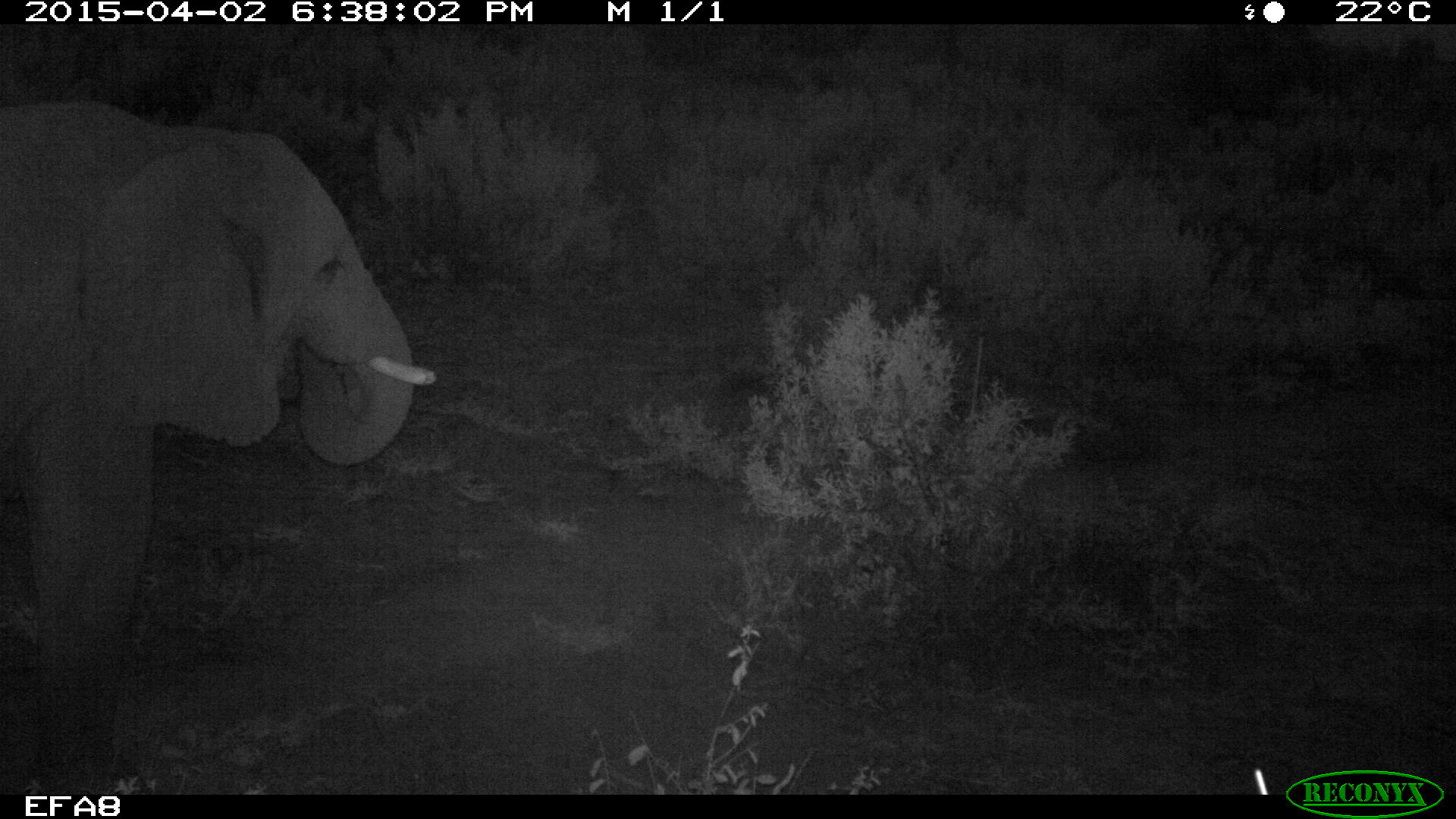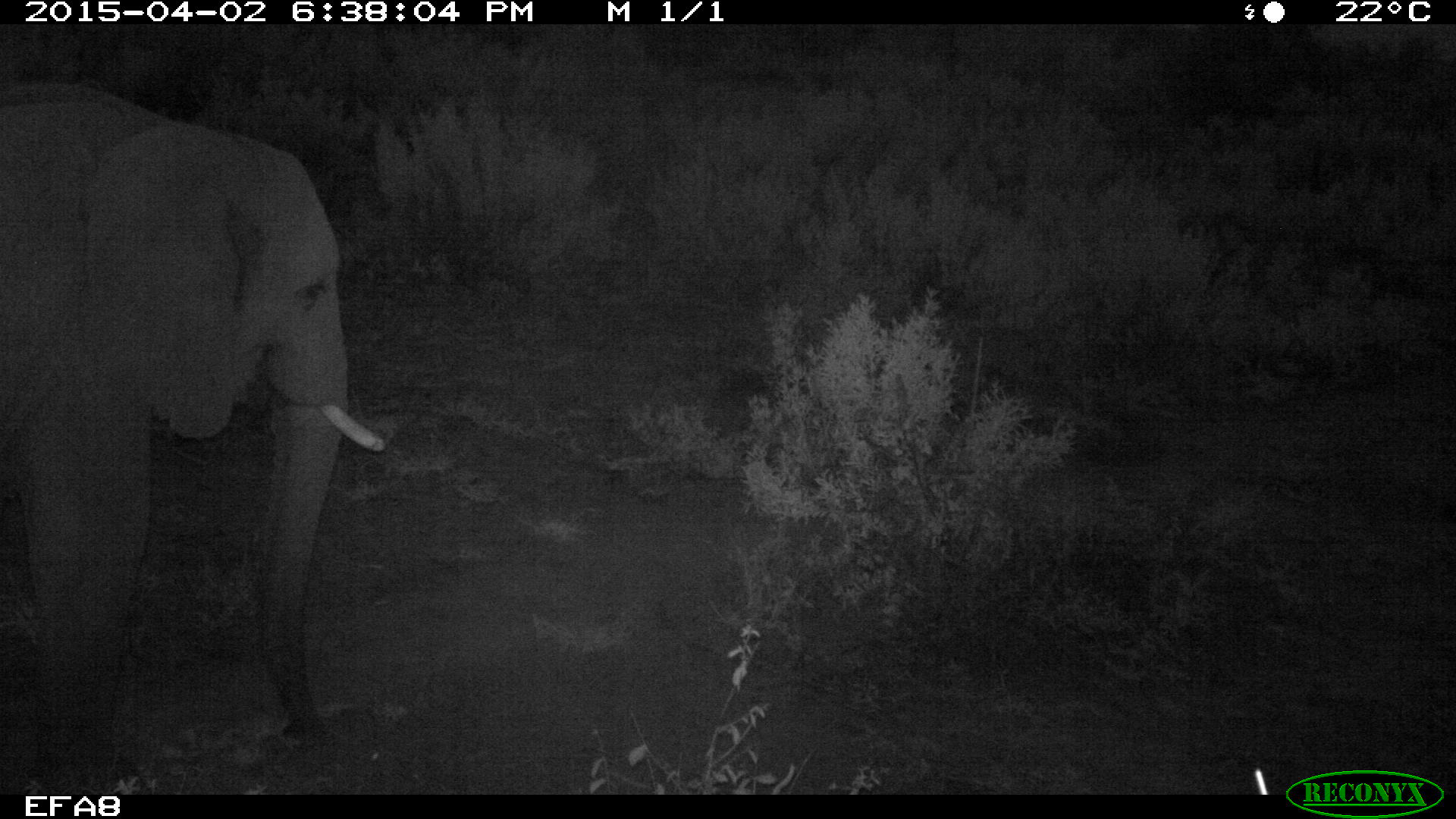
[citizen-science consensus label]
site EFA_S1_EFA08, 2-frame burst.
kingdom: Animalia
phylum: Chordata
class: Mammalia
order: Proboscidea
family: Elephantidae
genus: Loxodonta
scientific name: Loxodonta africana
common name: african bush elephant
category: elephant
Elephant (african bush elephant) (Loxodonta africana), count 1. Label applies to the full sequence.